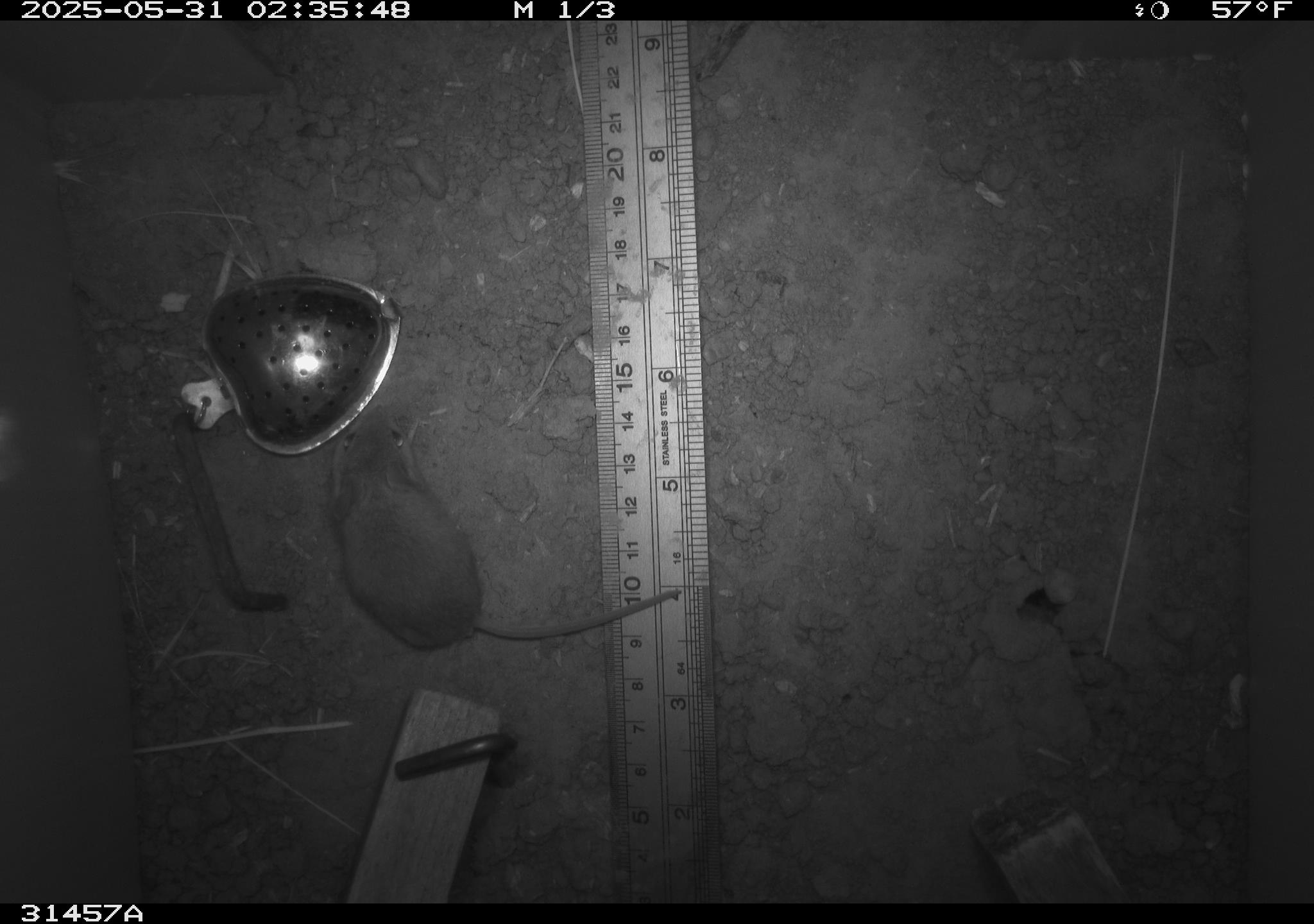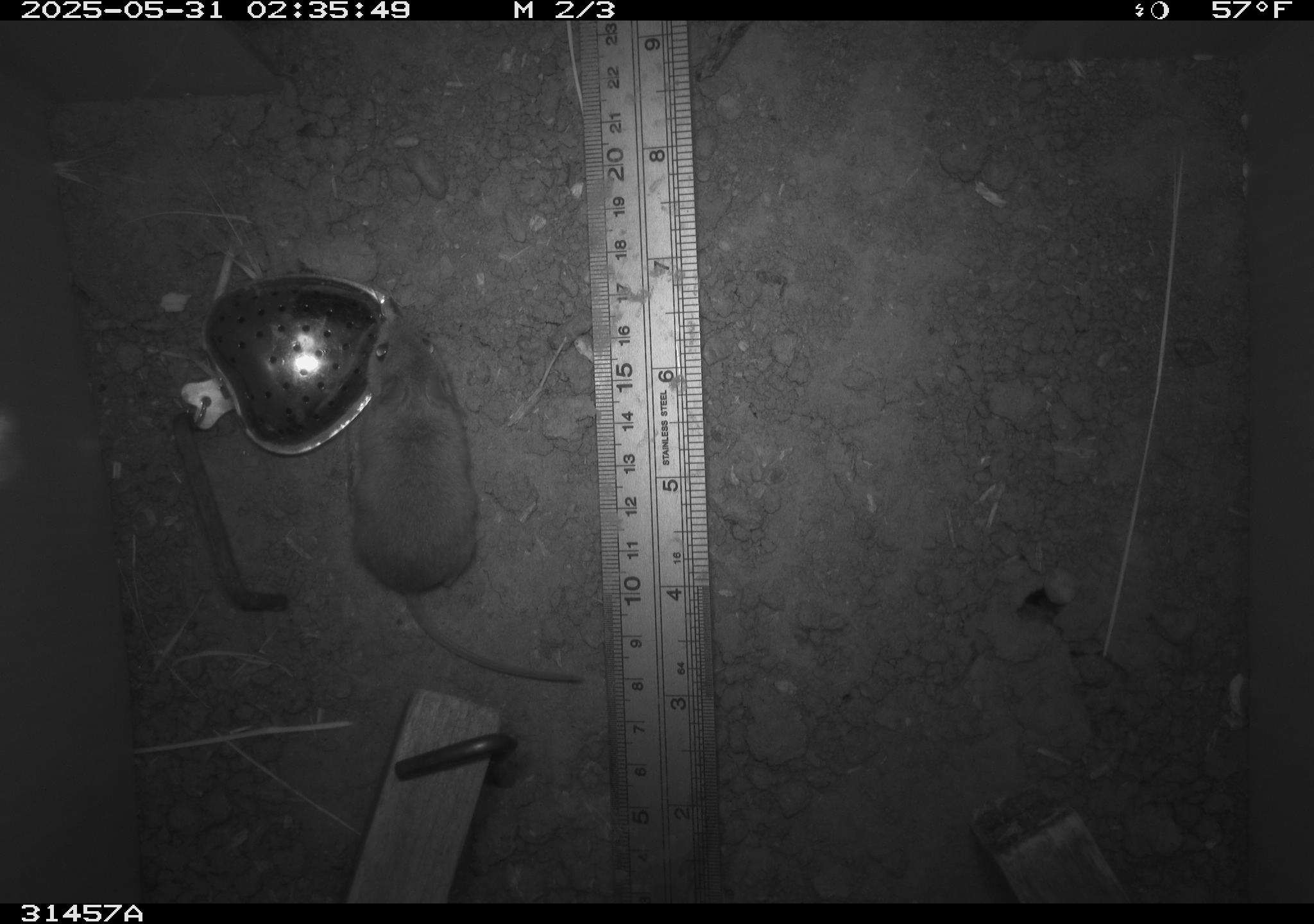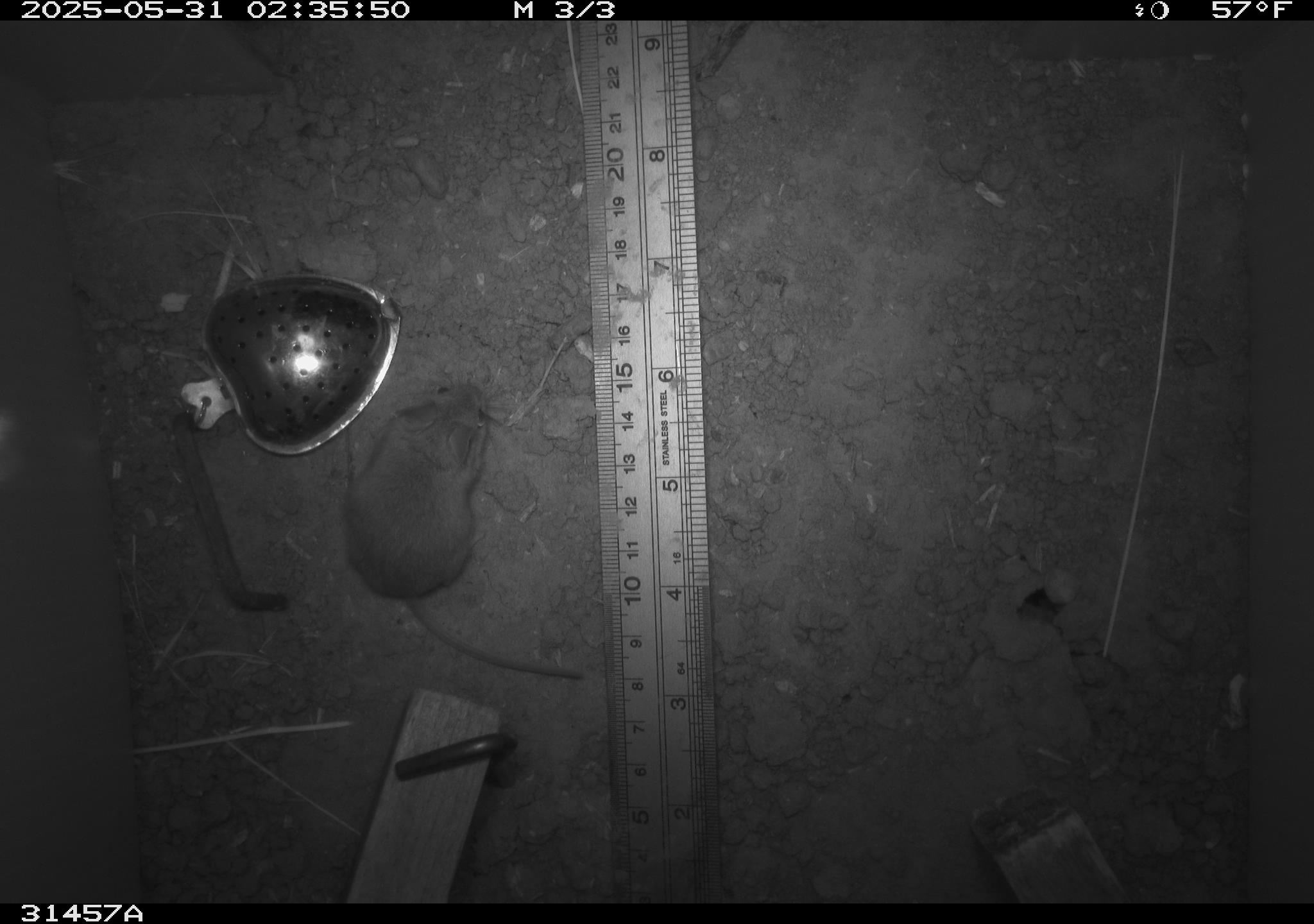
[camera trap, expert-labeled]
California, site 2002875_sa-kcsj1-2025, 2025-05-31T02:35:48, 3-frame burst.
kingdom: Animalia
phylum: Chordata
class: Mammalia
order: Rodentia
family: Muridae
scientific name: Muridae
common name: murids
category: muridae family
Muridae family (murids) (Muridae).